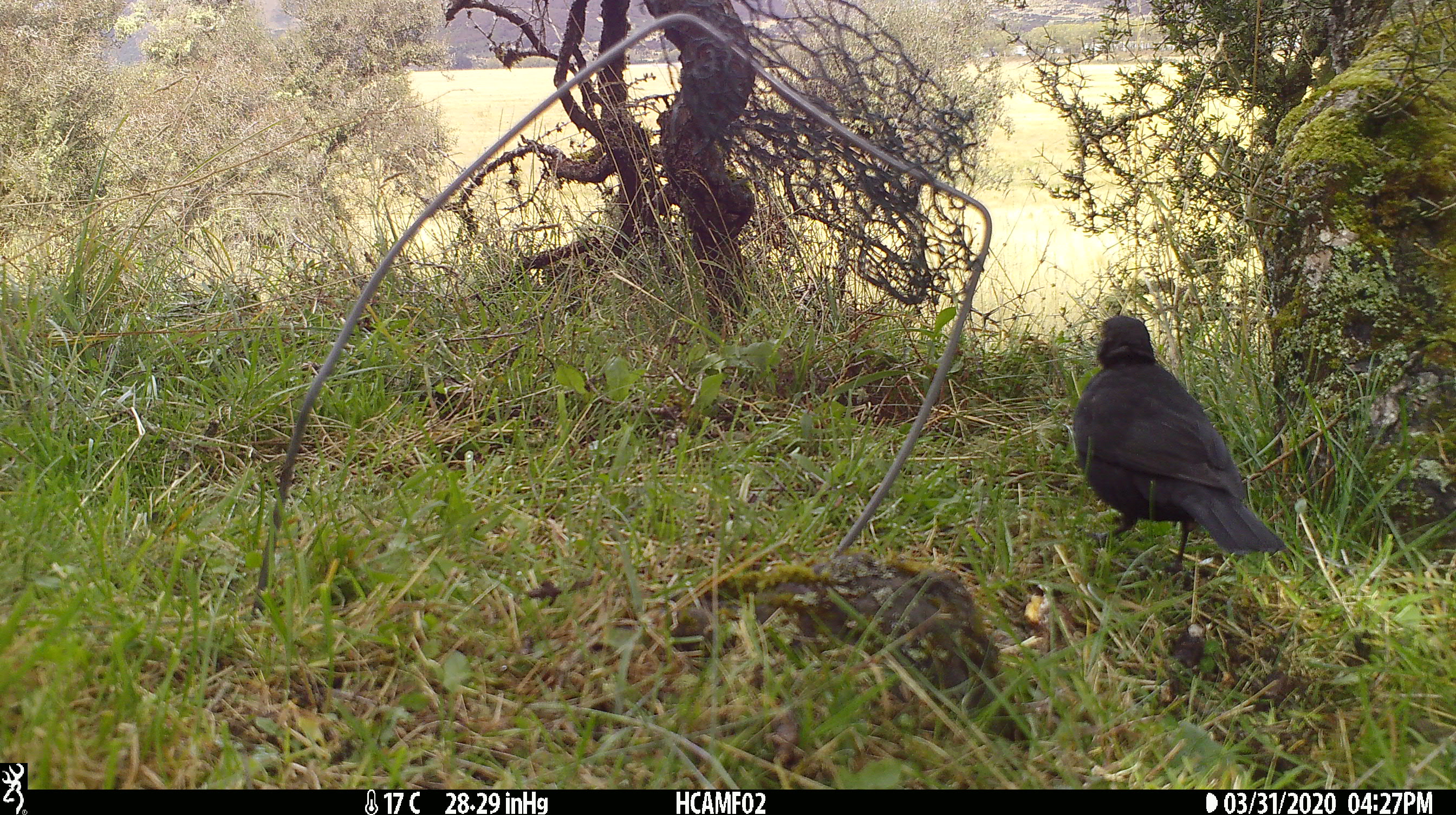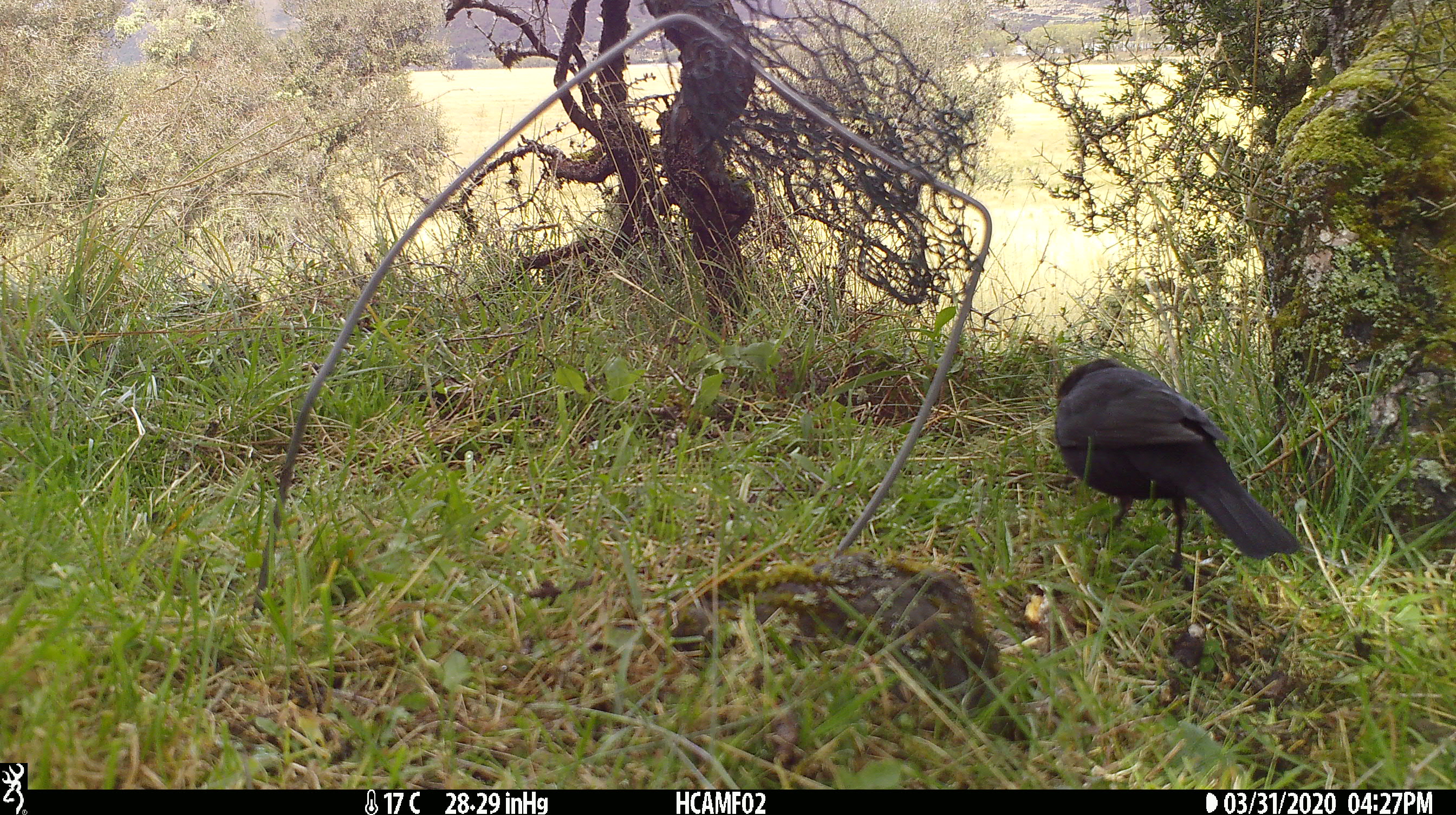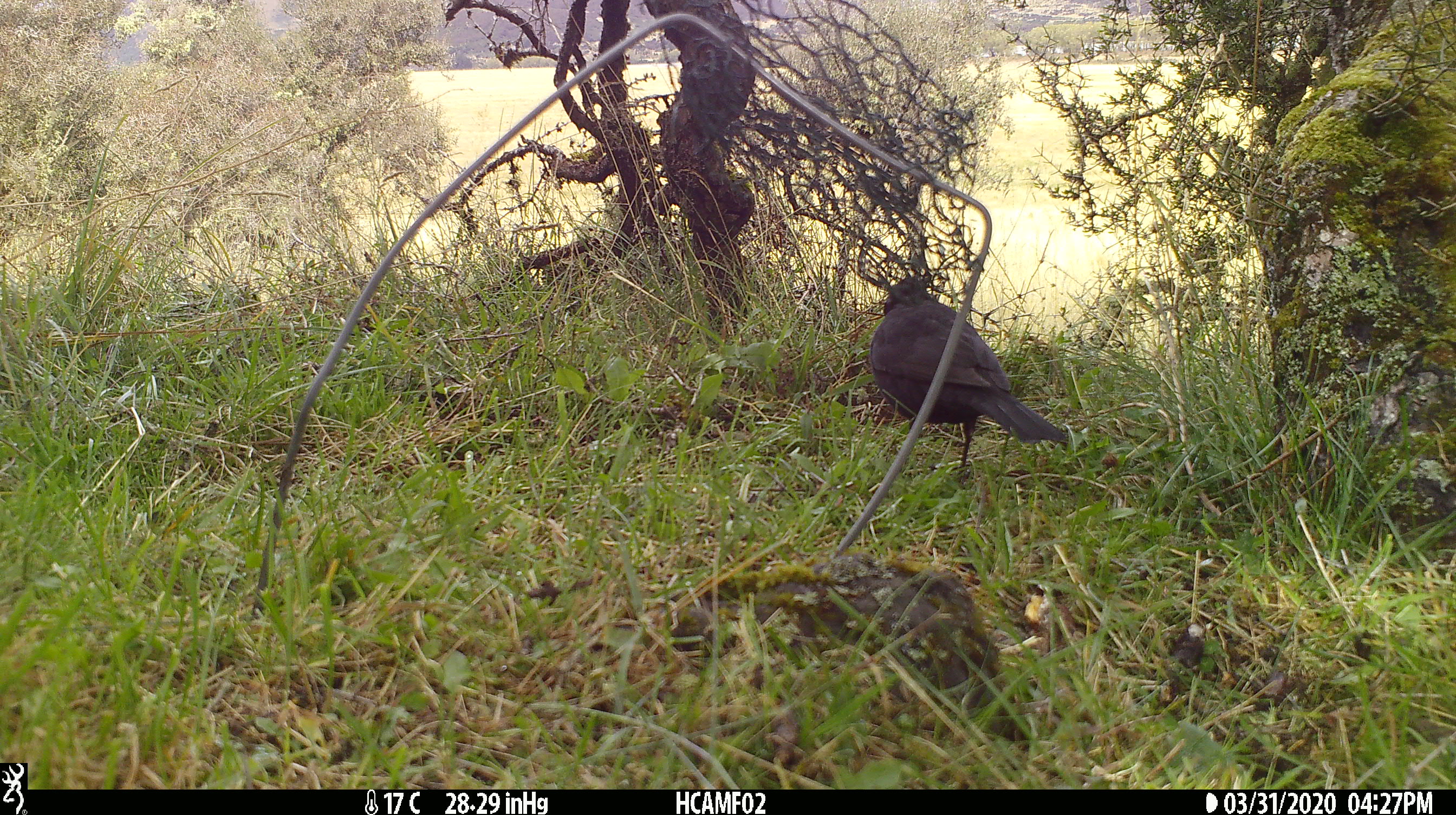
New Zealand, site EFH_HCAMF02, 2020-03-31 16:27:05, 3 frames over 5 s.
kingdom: Animalia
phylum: Chordata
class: Aves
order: Passeriformes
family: Turdidae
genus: Turdus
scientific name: Turdus merula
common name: eurasian blackbird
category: blackbird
Blackbird (eurasian blackbird) (Turdus merula).